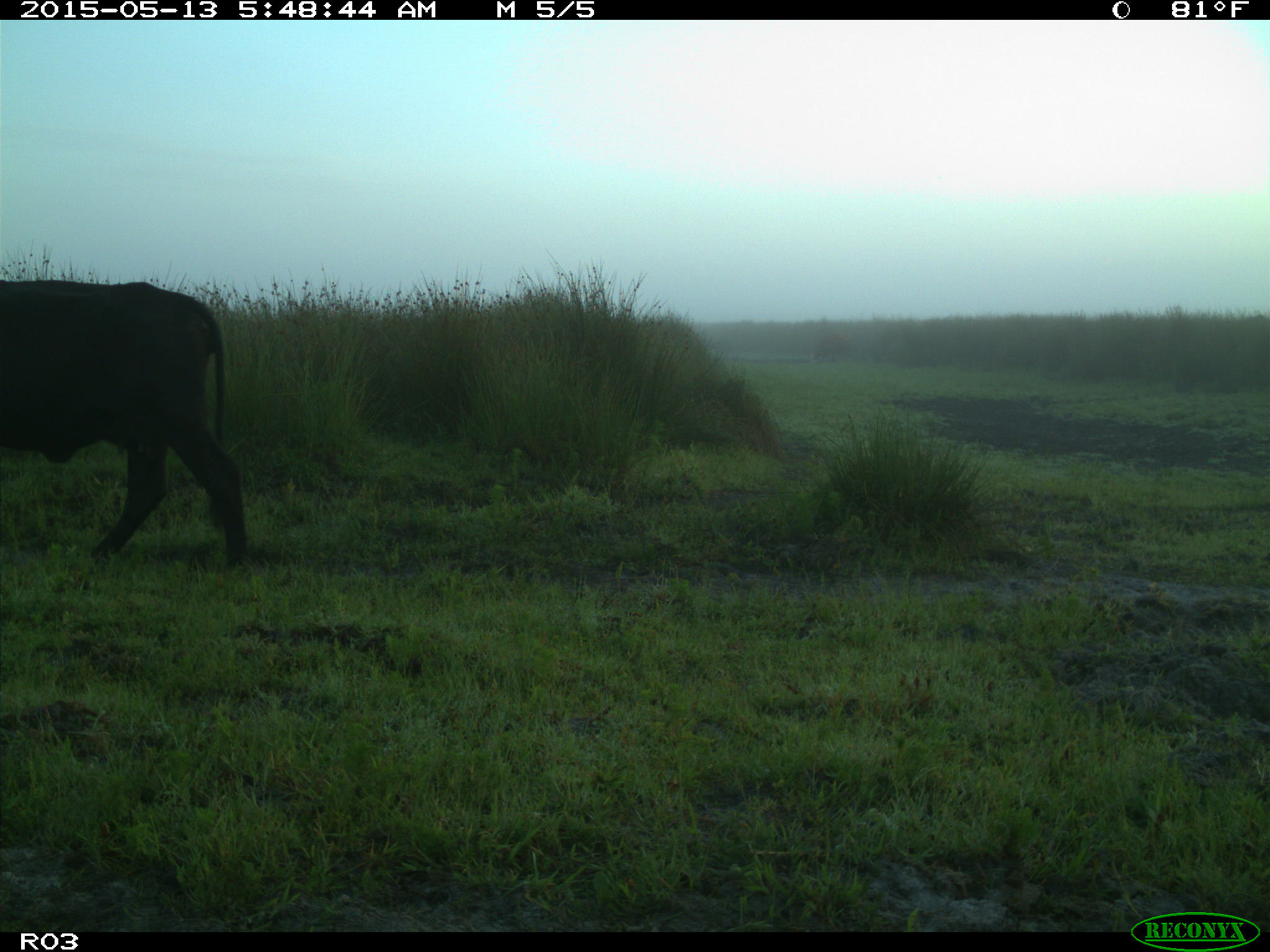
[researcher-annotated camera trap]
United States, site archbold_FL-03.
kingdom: Animalia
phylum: Chordata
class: Mammalia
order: Artiodactyla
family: Bovidae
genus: Bos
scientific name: Bos taurus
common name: domestic cow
Bos taurus (domestic cow).